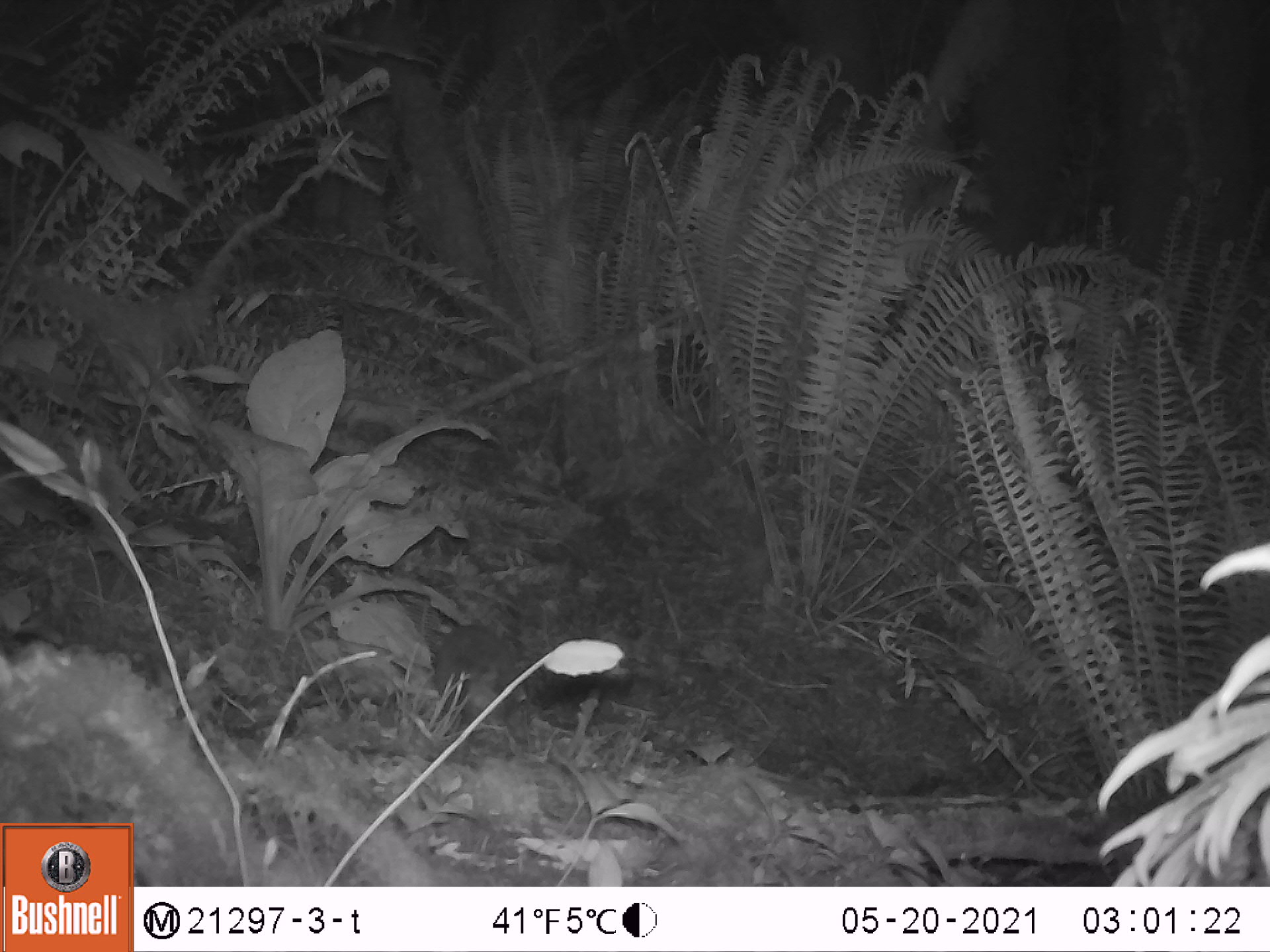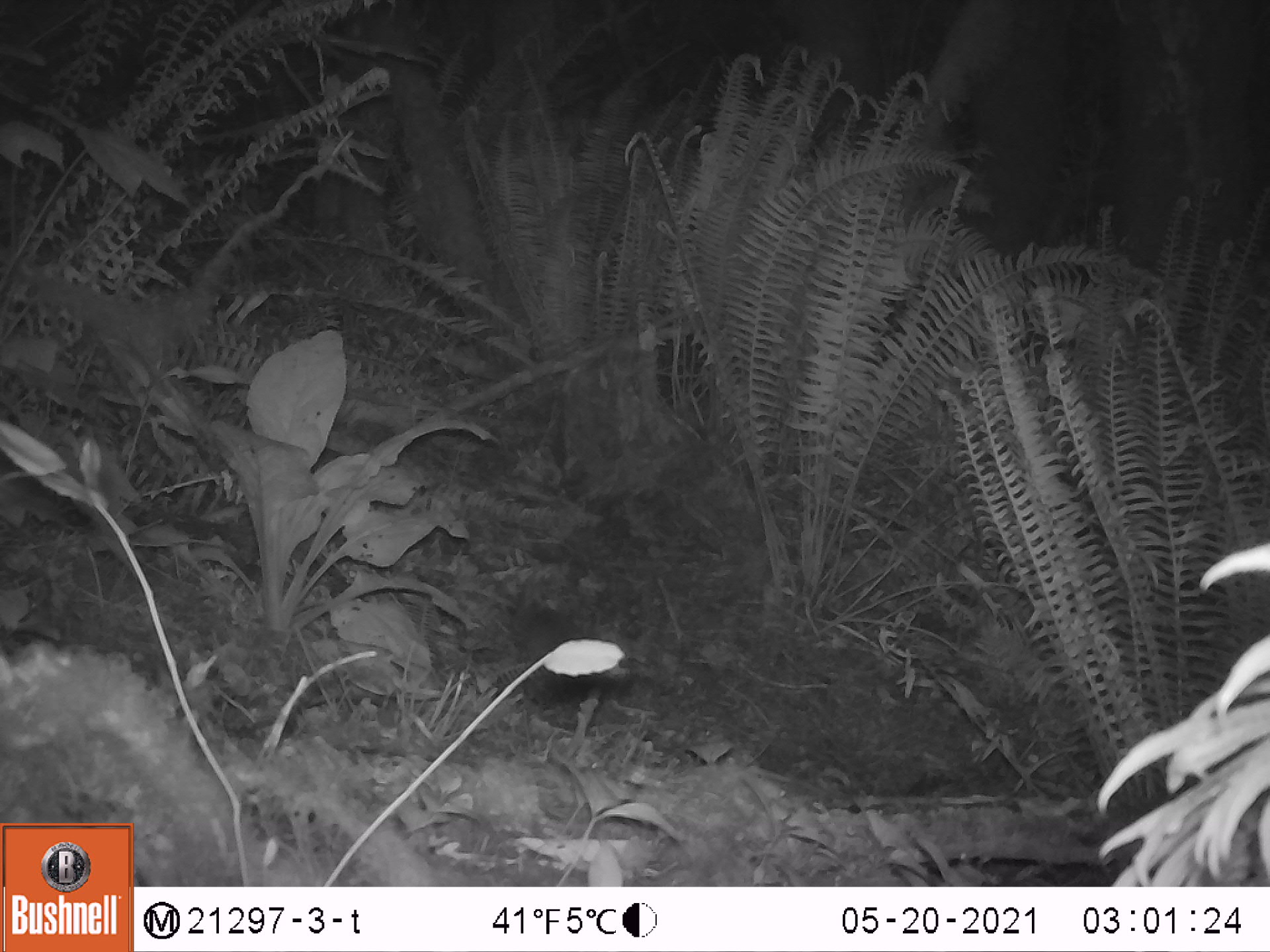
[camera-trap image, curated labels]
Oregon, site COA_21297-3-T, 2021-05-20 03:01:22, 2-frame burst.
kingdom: Animalia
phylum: Chordata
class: Mammalia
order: Lagomorpha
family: Leporidae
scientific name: Leporidae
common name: hares and rabbits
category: leporidae family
Leporidae family (hares and rabbits) (Leporidae).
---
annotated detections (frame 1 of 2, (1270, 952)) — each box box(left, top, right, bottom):
leporidae family: box(423, 618, 535, 733)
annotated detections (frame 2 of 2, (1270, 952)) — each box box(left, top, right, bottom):
leporidae family: box(494, 589, 585, 664)